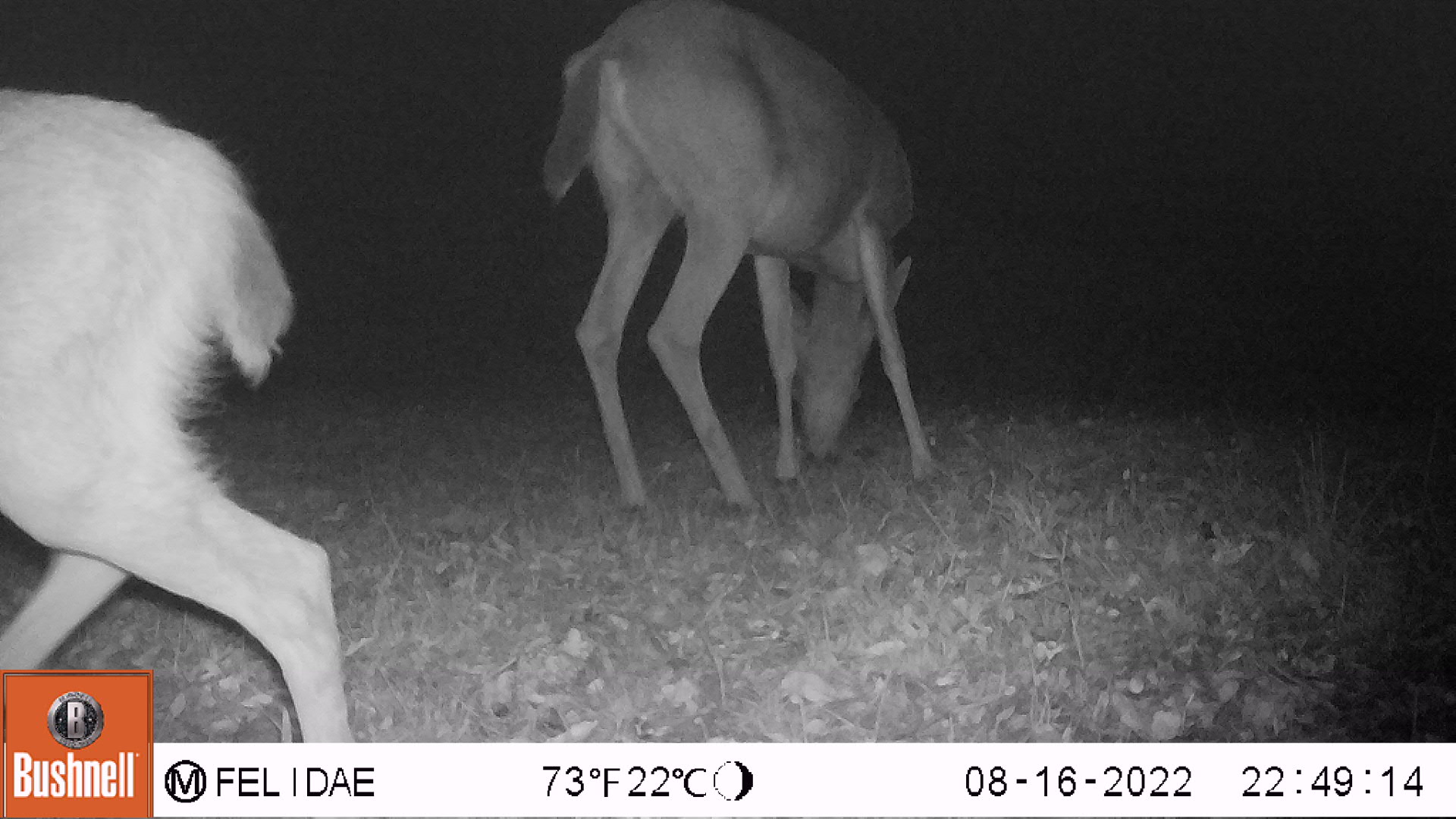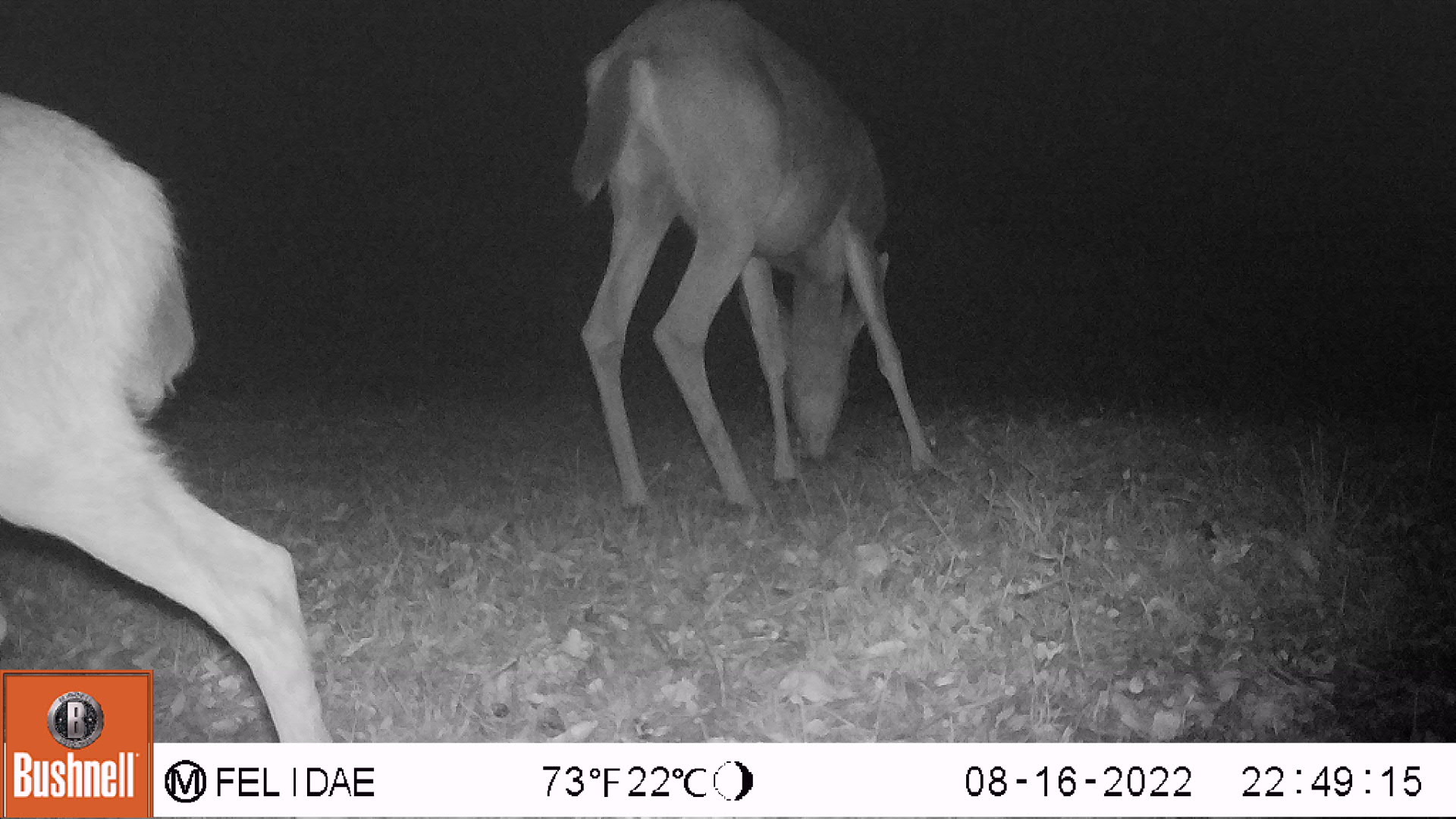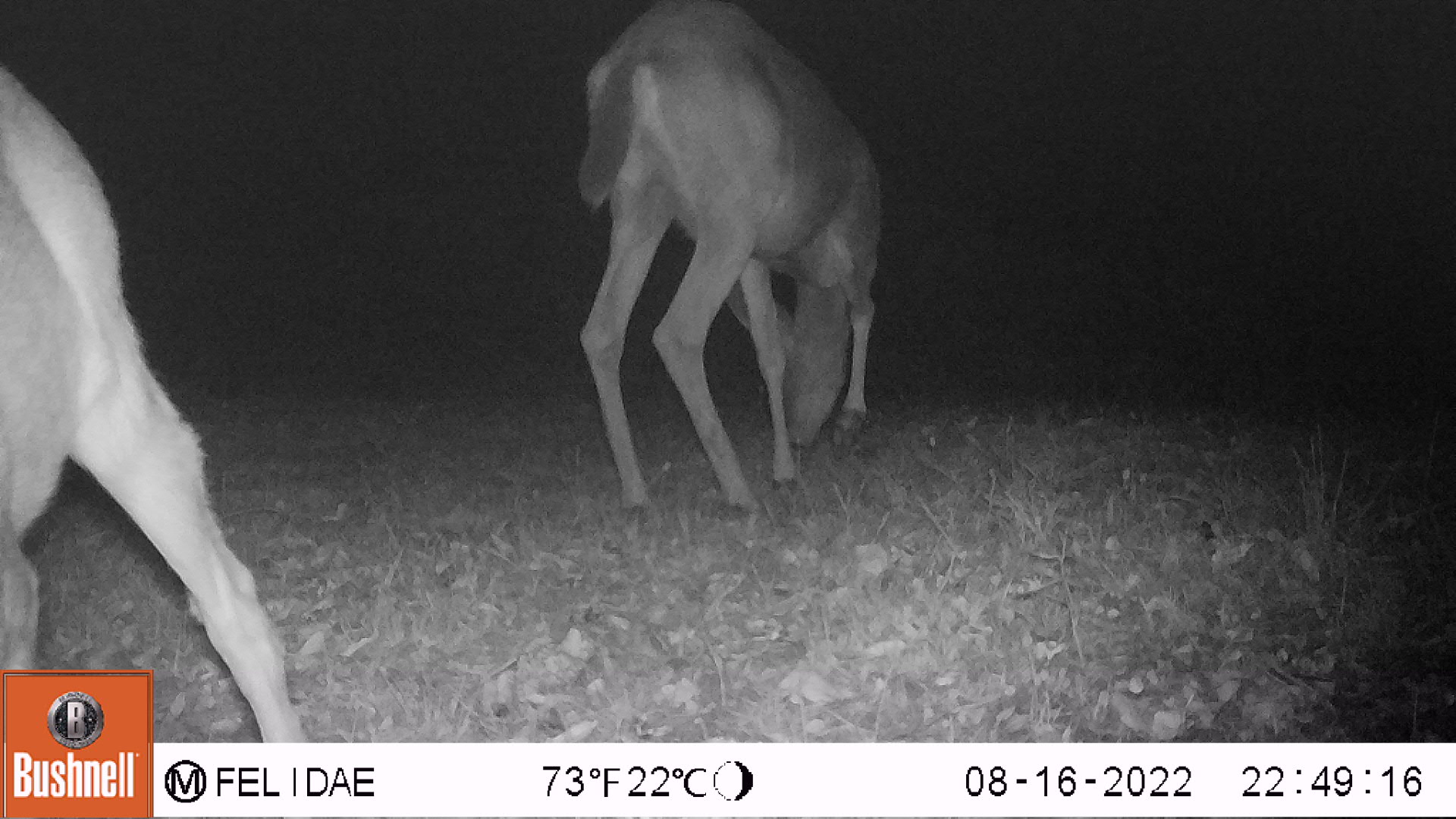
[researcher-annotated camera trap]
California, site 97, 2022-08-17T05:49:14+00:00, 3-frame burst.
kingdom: Animalia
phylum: Chordata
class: Mammalia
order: Artiodactyla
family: Cervidae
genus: Odocoileus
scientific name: Odocoileus hemionus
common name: mule deer